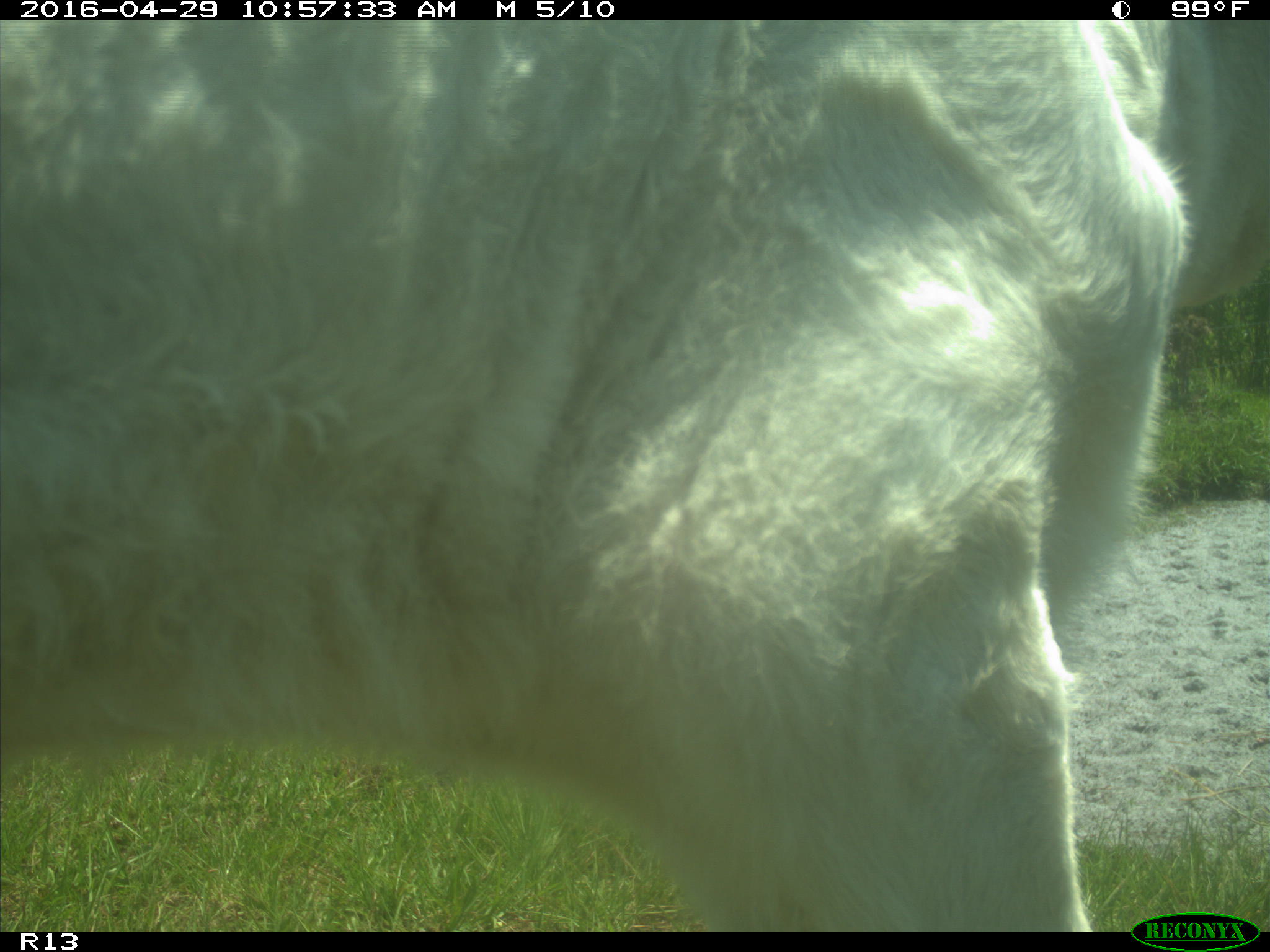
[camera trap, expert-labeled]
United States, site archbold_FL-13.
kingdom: Animalia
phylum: Chordata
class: Mammalia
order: Artiodactyla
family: Bovidae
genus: Bos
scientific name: Bos taurus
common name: domestic cow